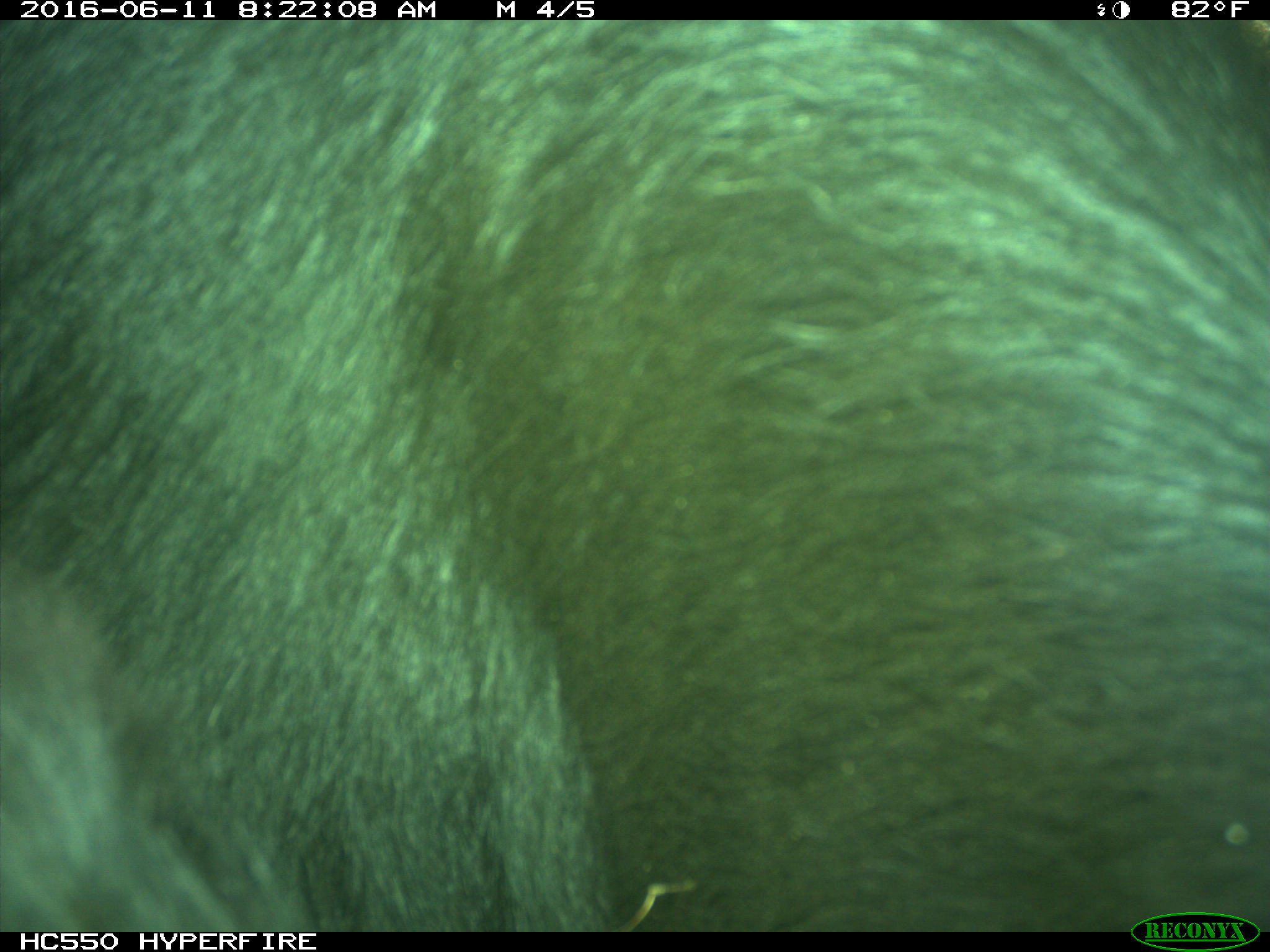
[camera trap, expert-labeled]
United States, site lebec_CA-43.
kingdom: Animalia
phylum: Chordata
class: Mammalia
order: Artiodactyla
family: Bovidae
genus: Bos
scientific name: Bos taurus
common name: domestic cow